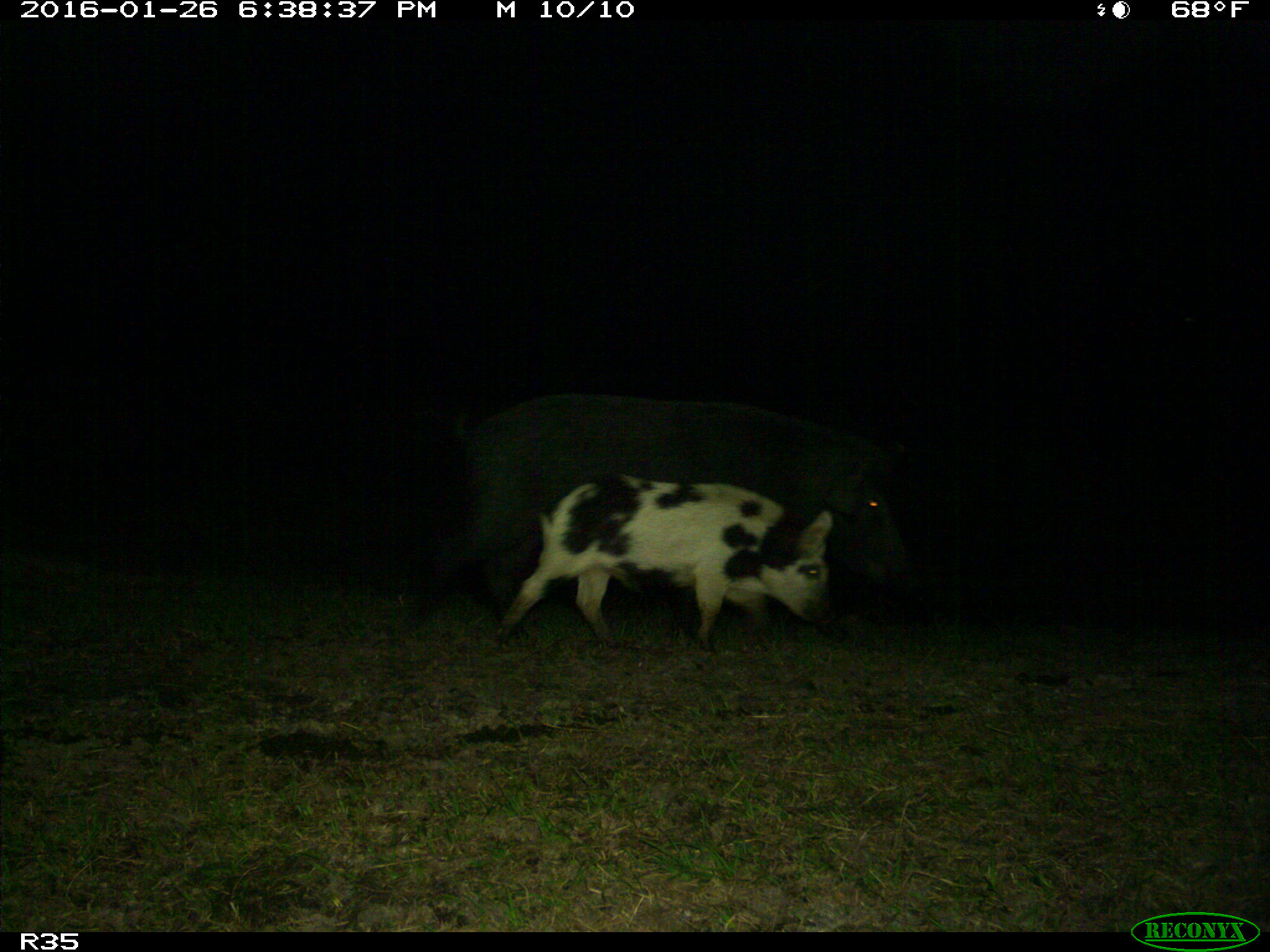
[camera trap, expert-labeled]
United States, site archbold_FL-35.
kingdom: Animalia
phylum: Chordata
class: Mammalia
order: Artiodactyla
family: Suidae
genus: Sus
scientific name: Sus scrofa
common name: wild boar